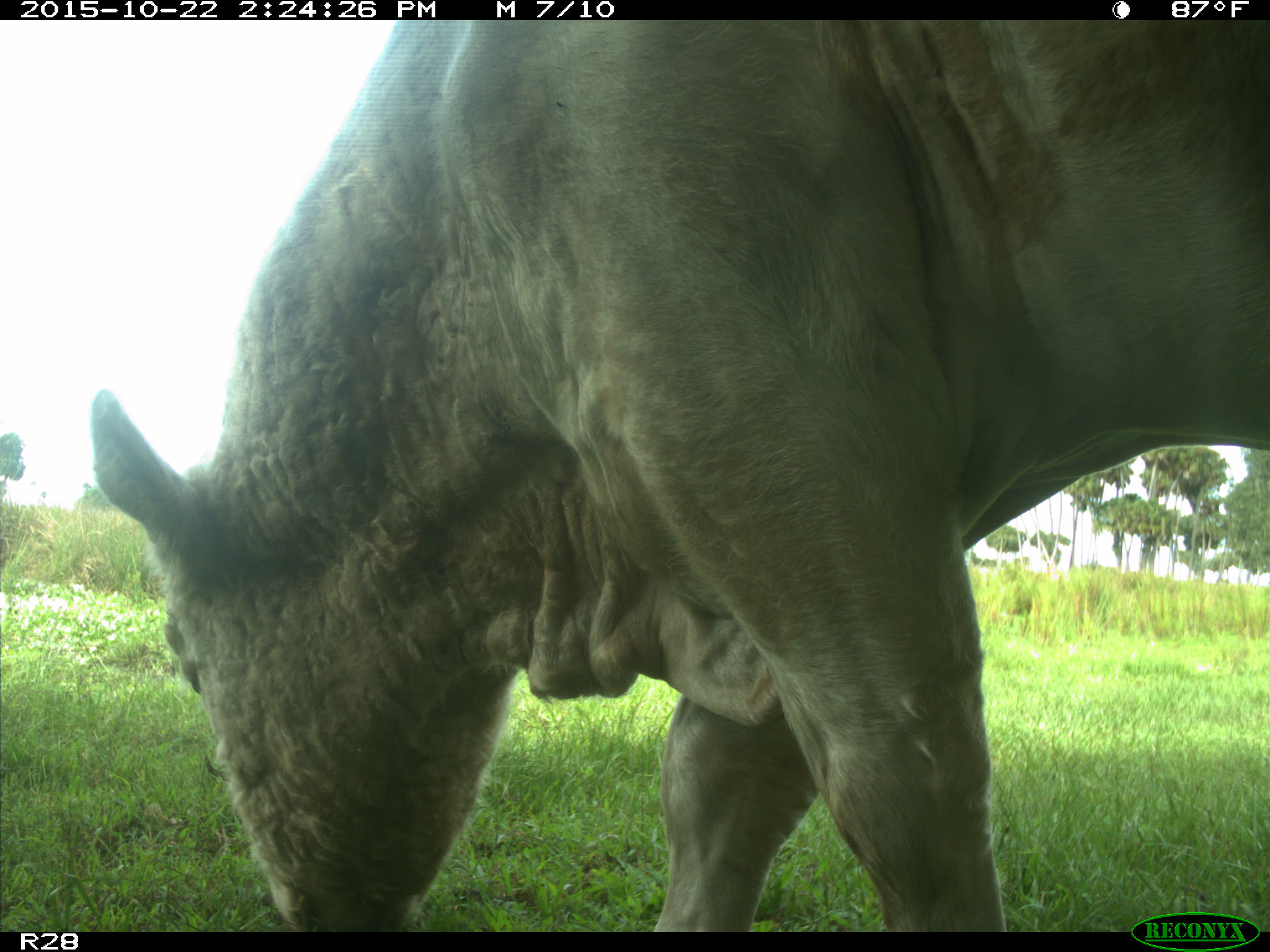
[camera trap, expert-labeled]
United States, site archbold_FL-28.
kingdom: Animalia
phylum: Chordata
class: Mammalia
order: Artiodactyla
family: Bovidae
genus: Bos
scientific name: Bos taurus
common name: domestic cow